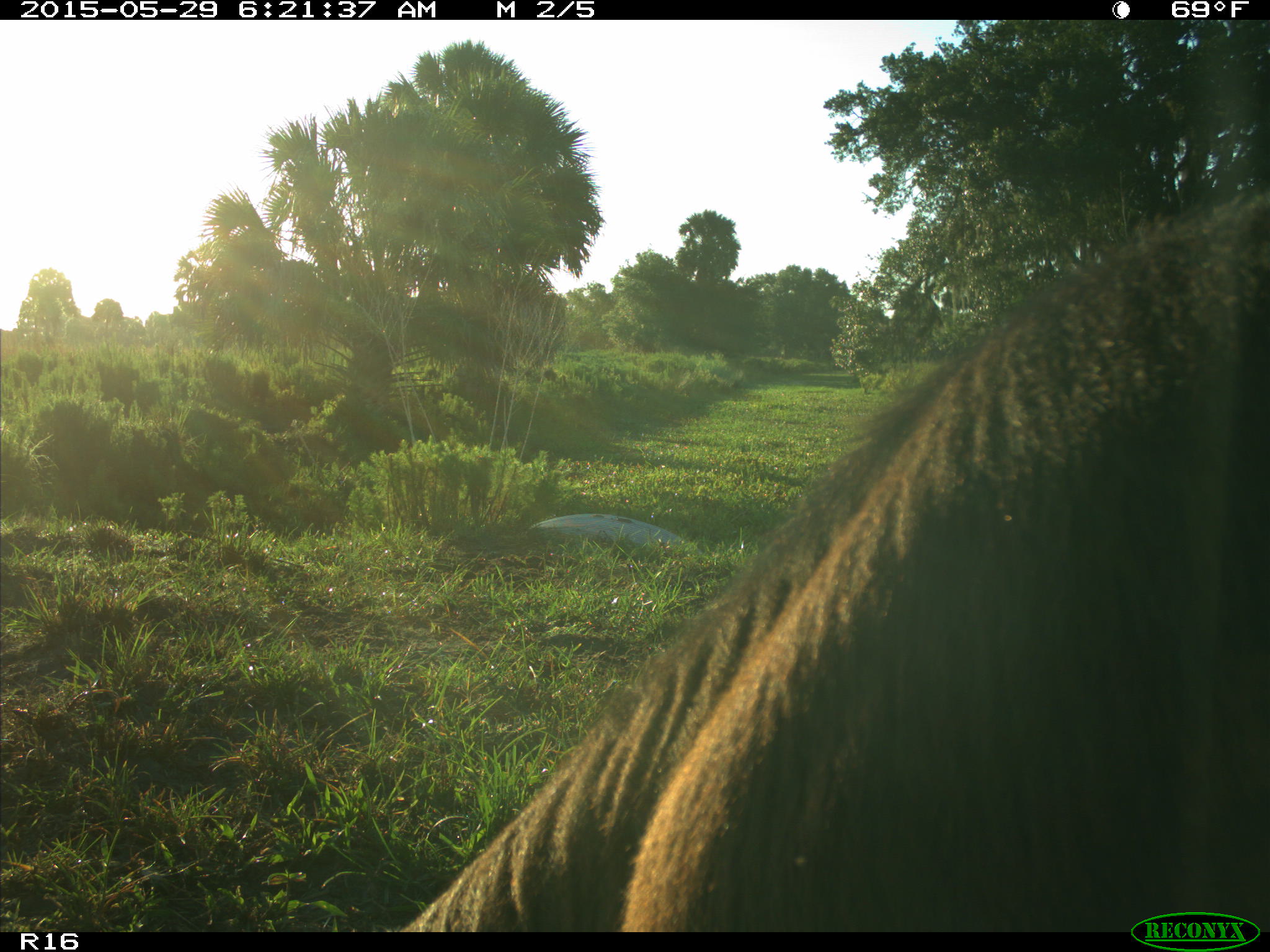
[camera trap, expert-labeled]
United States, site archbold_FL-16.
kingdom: Animalia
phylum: Chordata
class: Mammalia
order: Artiodactyla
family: Bovidae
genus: Bos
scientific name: Bos taurus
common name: domestic cow